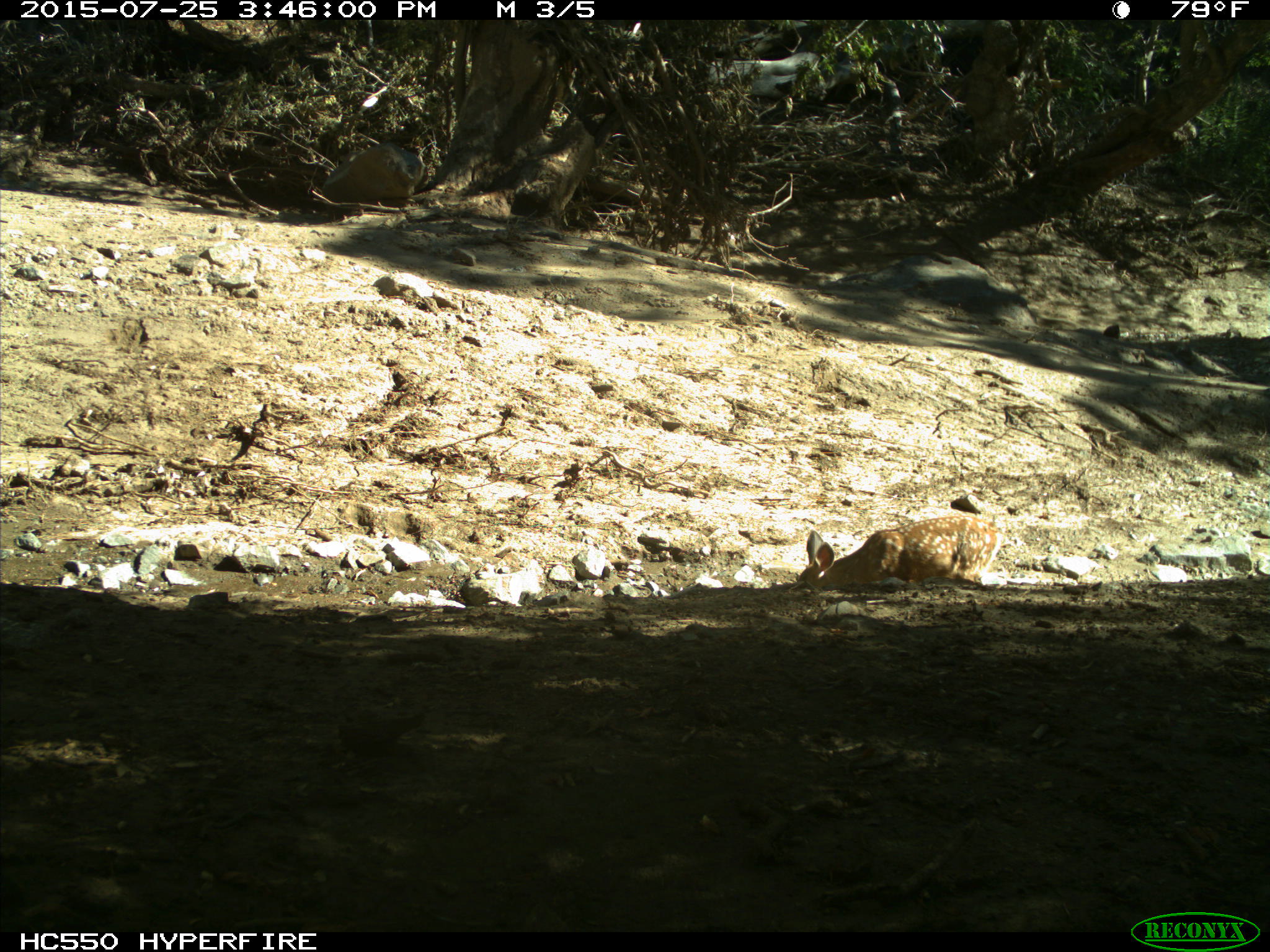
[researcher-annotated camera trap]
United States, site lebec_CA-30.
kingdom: Animalia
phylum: Chordata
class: Mammalia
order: Artiodactyla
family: Cervidae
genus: Odocoileus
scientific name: Odocoileus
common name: deer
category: unidentified deer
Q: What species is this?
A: Unidentified deer (deer) (Odocoileus).